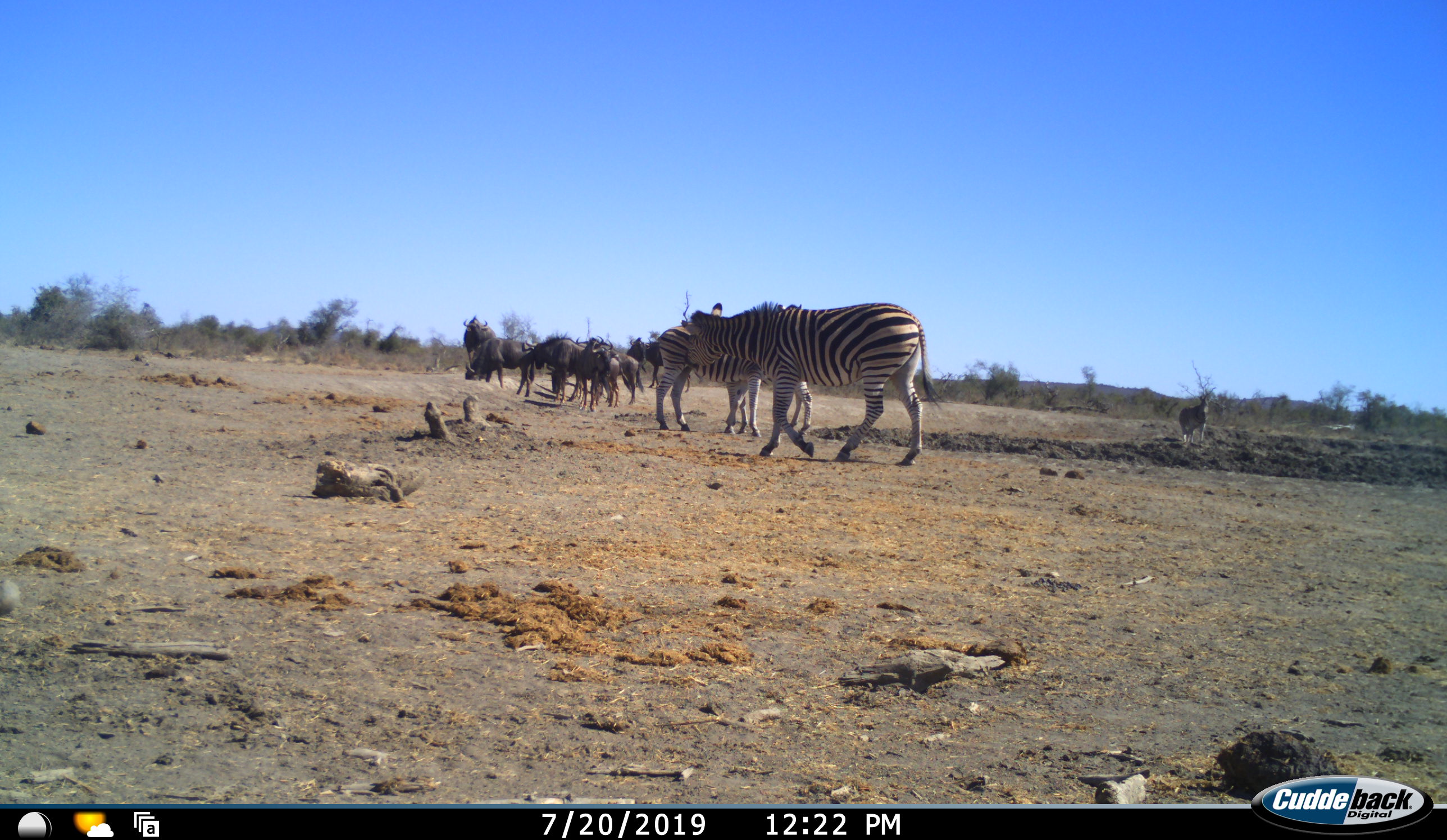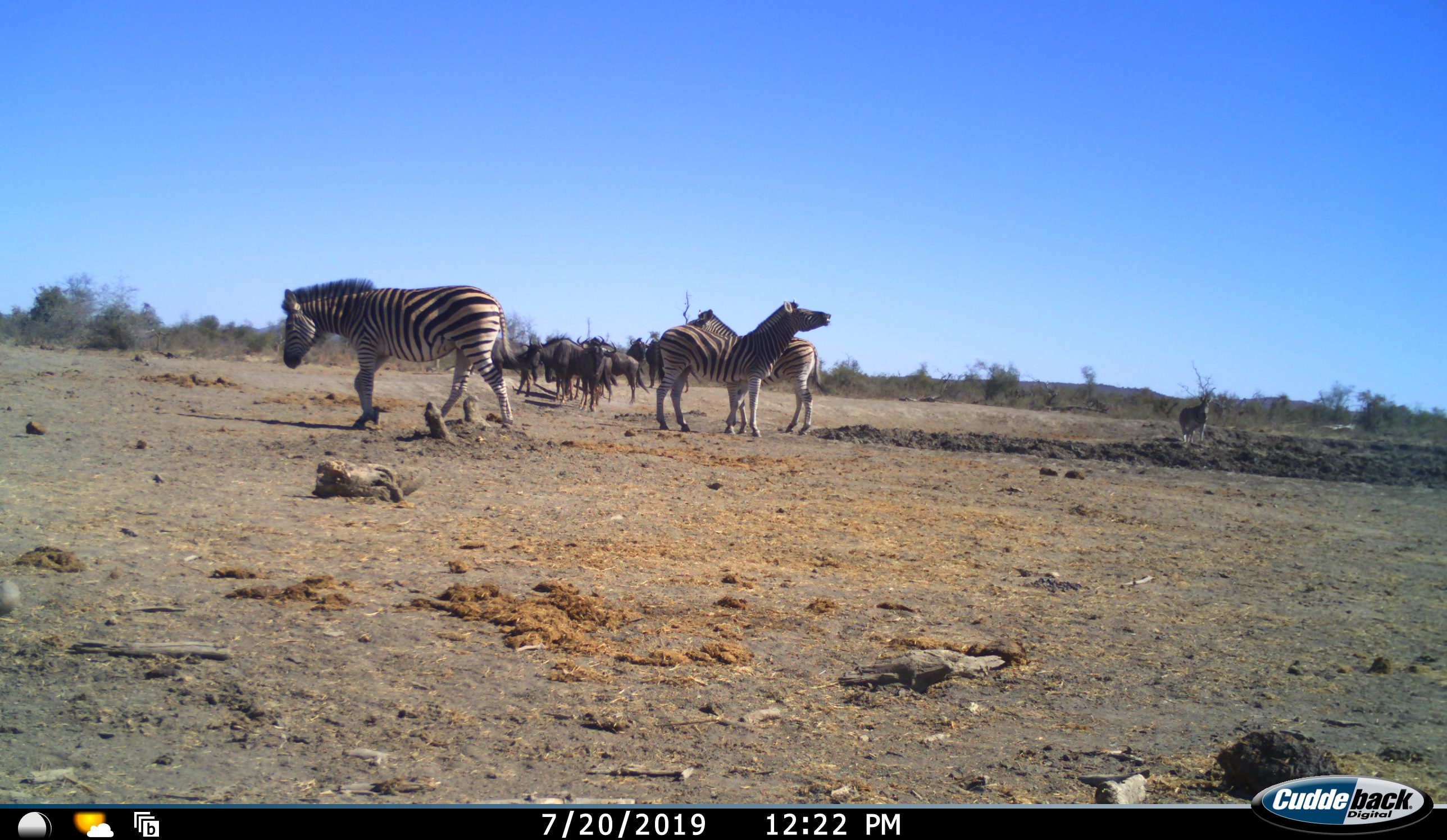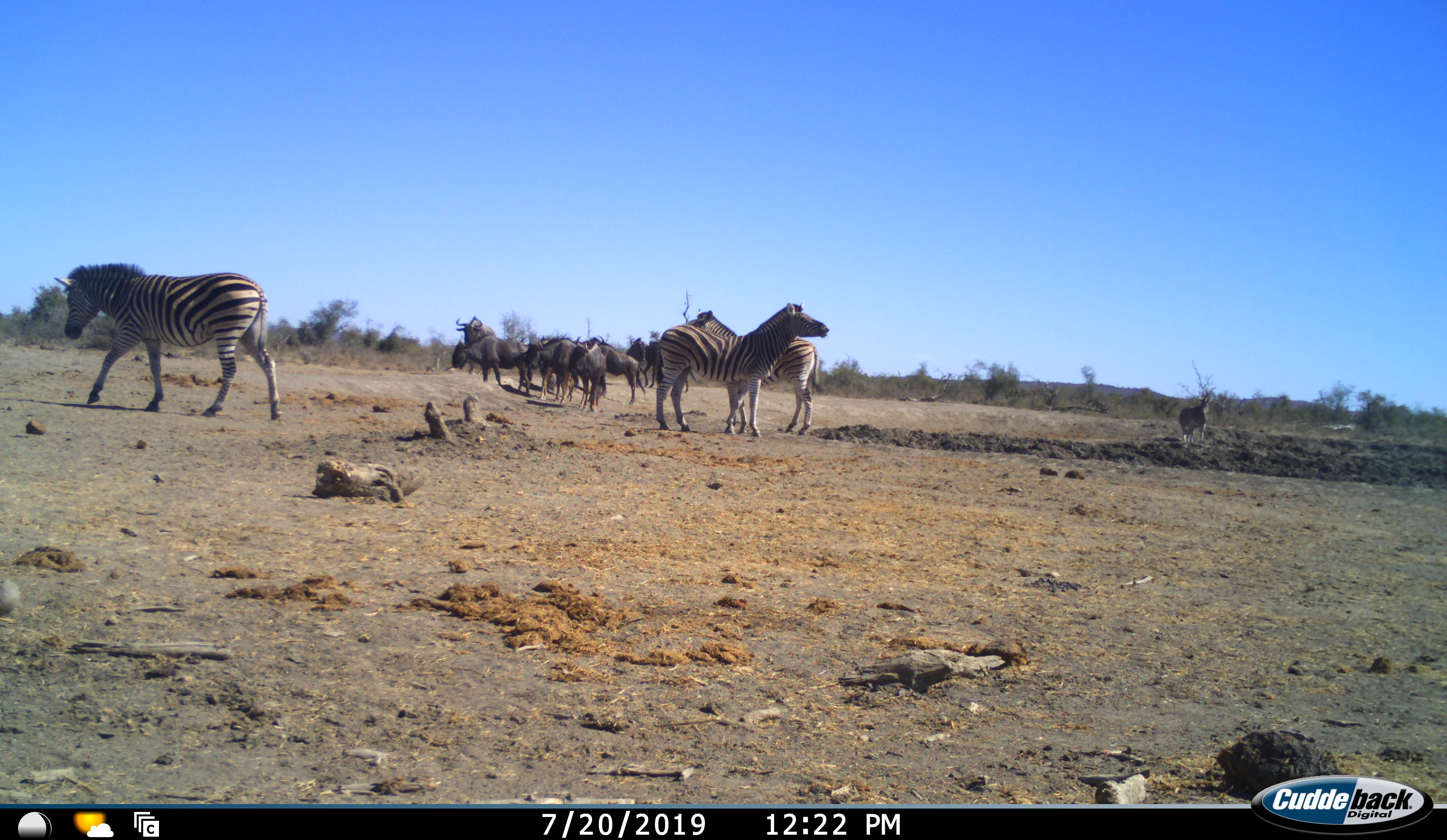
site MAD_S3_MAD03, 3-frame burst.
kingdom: Animalia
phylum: Chordata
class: Mammalia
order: Artiodactyla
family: Bovidae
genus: Connochaetes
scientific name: Connochaetes taurinus taurinus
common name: blue wildebeest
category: wildebeestblue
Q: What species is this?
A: Wildebeestblue (blue wildebeest) (Connochaetes taurinus taurinus).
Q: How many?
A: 8.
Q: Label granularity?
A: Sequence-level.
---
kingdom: Animalia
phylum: Chordata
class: Mammalia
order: Perissodactyla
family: Equidae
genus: Equus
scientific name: Equus quagga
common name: plains zebra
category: zebraplains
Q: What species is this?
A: Zebraplains (plains zebra) (Equus quagga).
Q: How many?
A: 4.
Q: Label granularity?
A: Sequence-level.